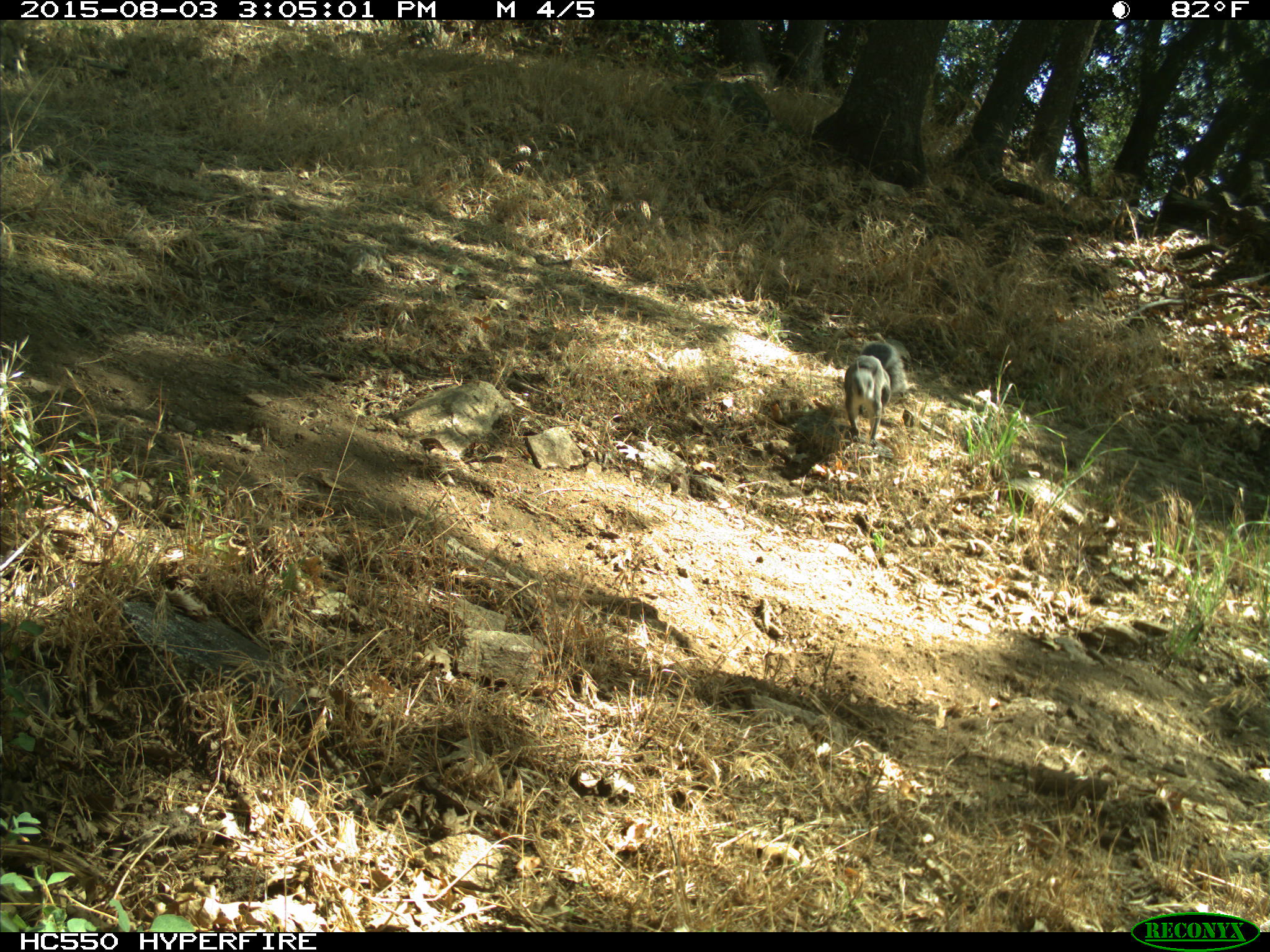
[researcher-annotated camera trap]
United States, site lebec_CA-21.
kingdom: Animalia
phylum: Chordata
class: Mammalia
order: Rodentia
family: Sciuridae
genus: Sciurus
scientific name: Sciurus carolinensis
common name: eastern gray squirrel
Sciurus carolinensis (eastern gray squirrel).